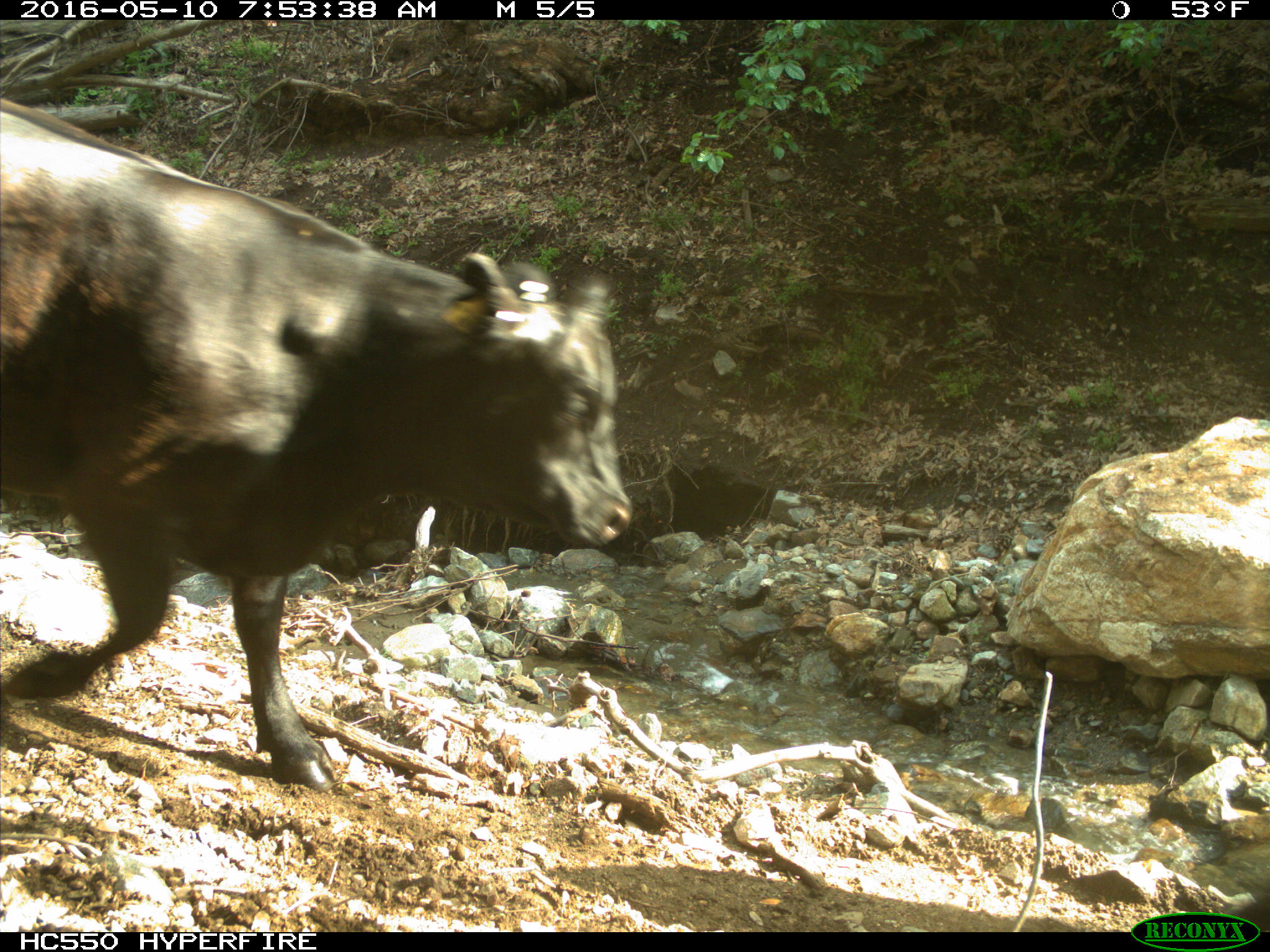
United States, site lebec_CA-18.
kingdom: Animalia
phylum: Chordata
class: Mammalia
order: Artiodactyla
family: Bovidae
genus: Bos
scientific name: Bos taurus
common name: domestic cow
Bos taurus (domestic cow).